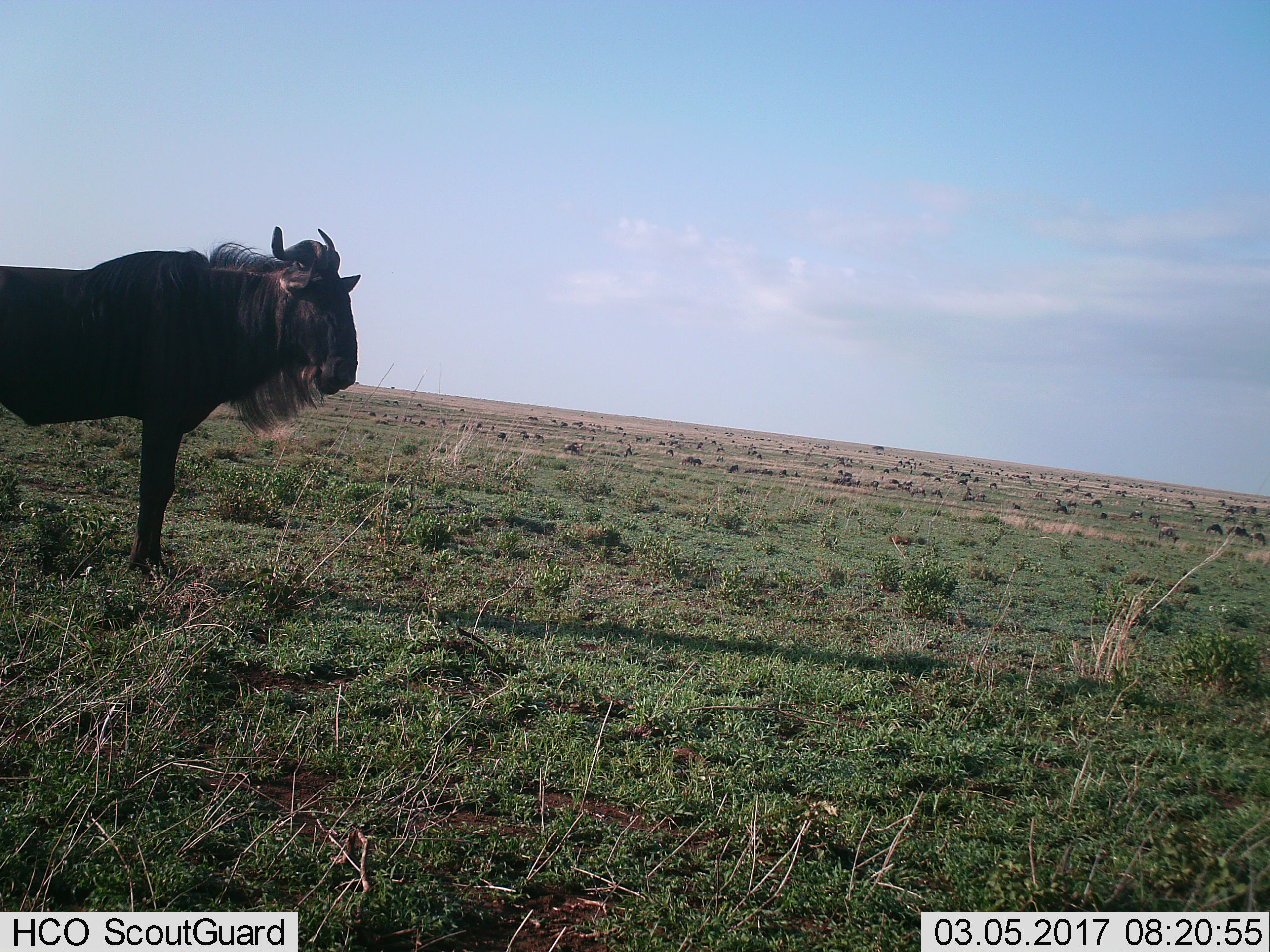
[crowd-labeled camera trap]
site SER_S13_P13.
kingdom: Animalia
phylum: Chordata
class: Mammalia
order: Artiodactyla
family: Bovidae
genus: Connochaetes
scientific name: Connochaetes taurinus taurinus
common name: blue wildebeest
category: wildebeestblue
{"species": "wildebeestblue (blue wildebeest) (Connochaetes taurinus taurinus)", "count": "51+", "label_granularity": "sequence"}